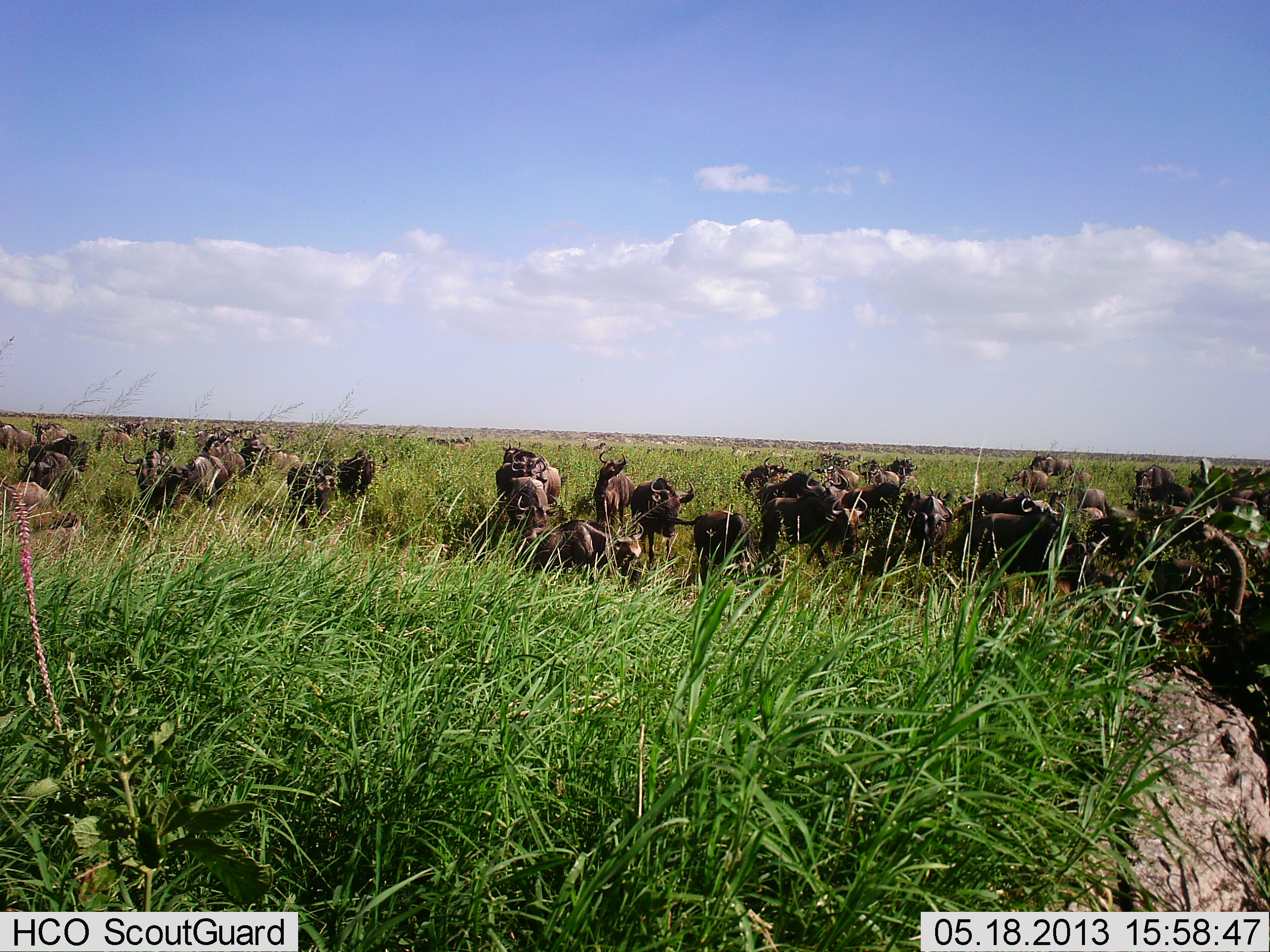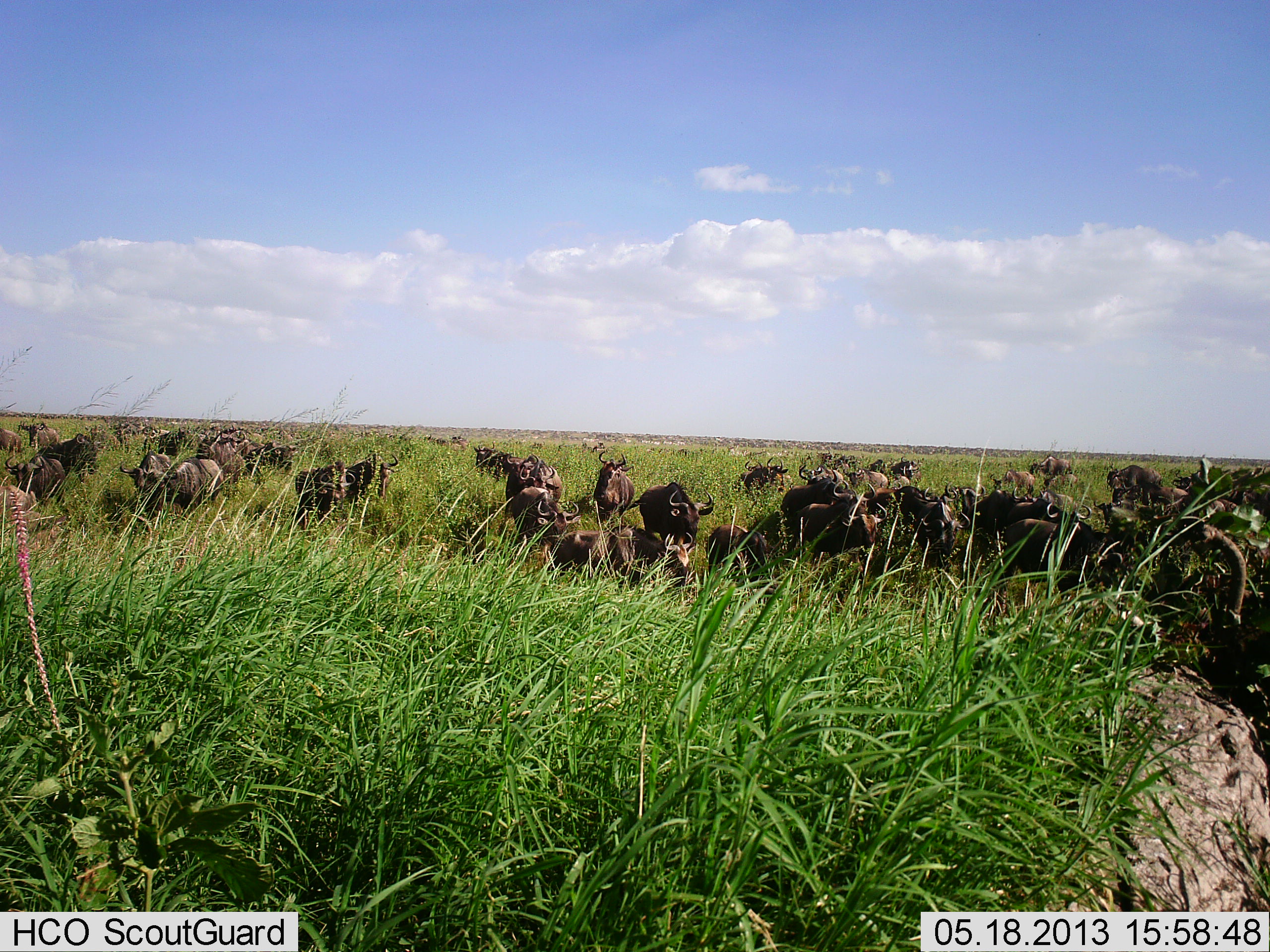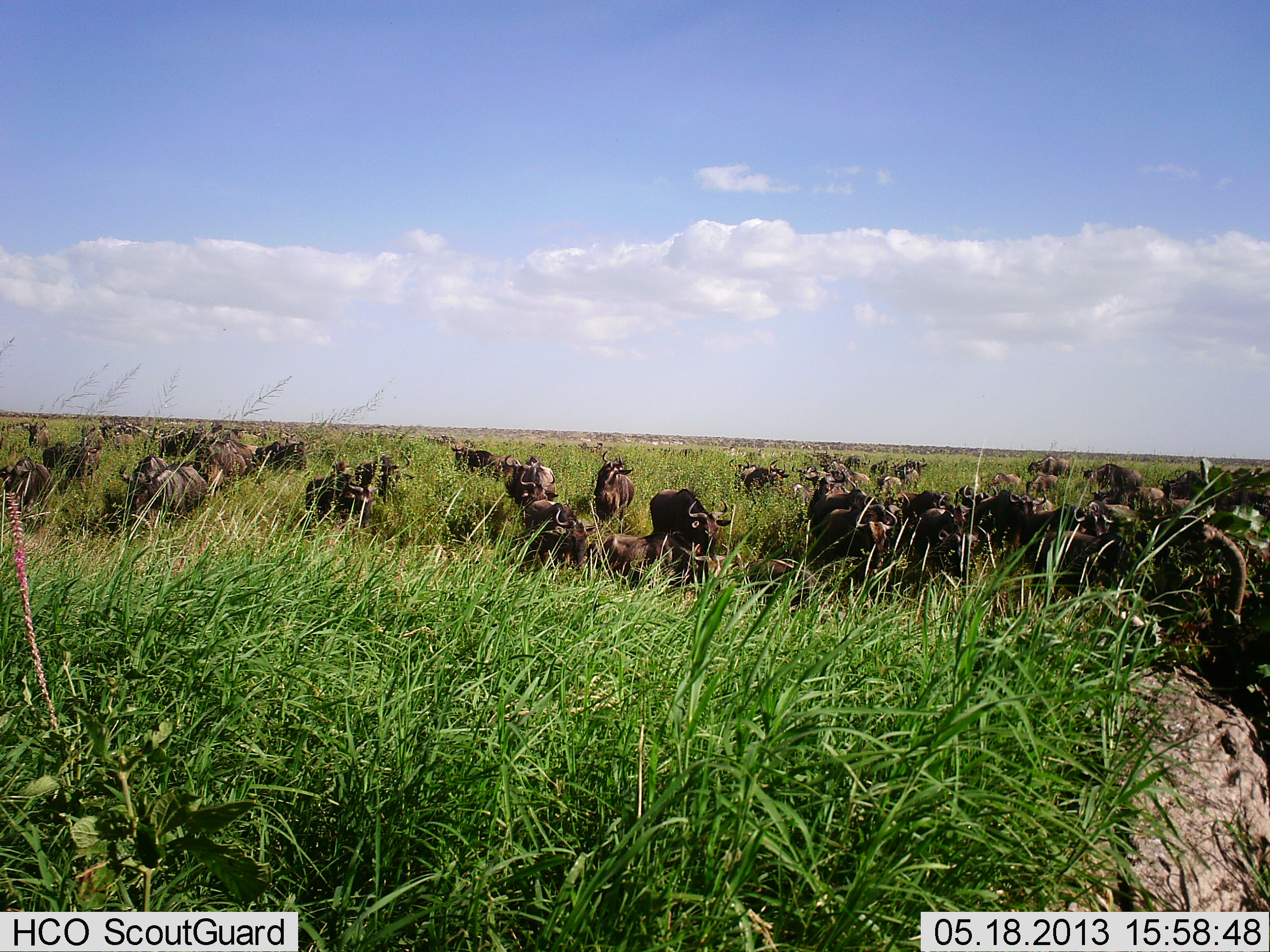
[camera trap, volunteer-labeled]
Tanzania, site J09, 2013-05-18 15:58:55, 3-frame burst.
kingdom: Animalia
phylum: Chordata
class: Mammalia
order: Artiodactyla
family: Bovidae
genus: Connochaetes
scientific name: Connochaetes taurinus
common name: blue wildebeest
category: wildebeest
Wildebeest (blue wildebeest) (Connochaetes taurinus), count 11-50. Behavior (volunteer vote fractions): standing 57%, resting 0%, moving 86%, interacting 7%. Young present (vote fraction): 0%. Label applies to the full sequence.